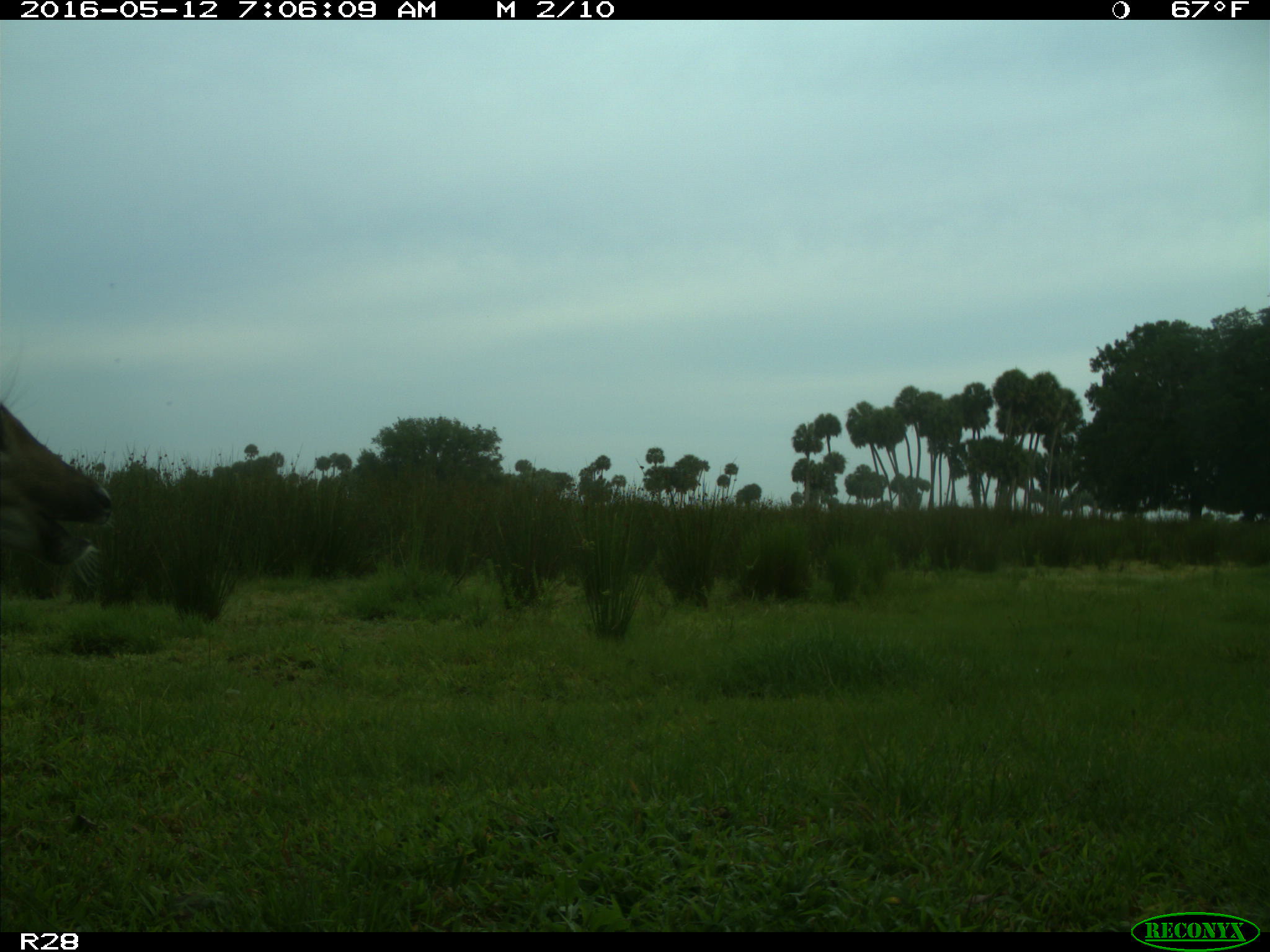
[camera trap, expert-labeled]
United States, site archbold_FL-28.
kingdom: Animalia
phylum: Chordata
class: Mammalia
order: Artiodactyla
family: Cervidae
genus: Odocoileus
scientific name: Odocoileus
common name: deer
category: unidentified deer